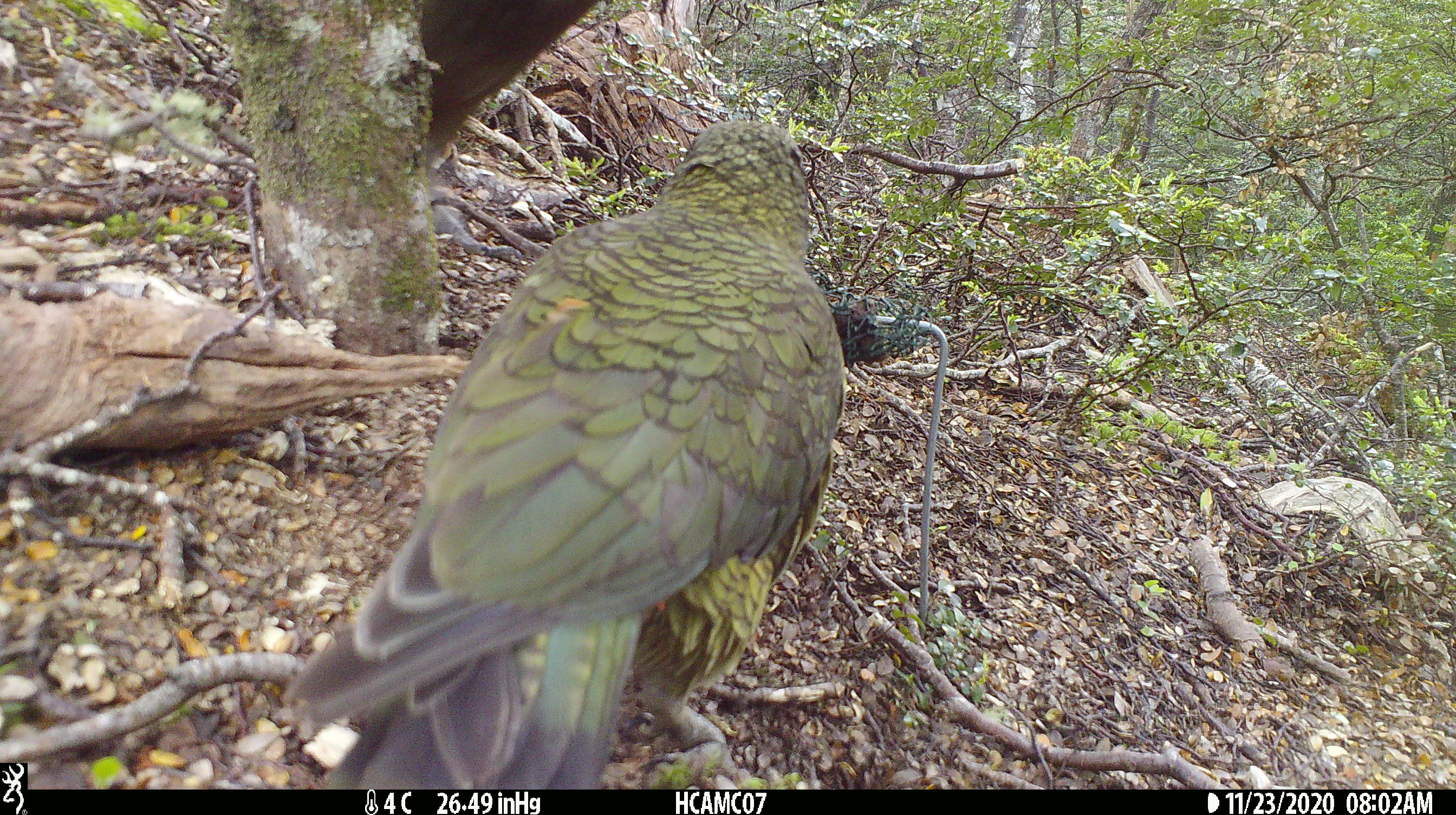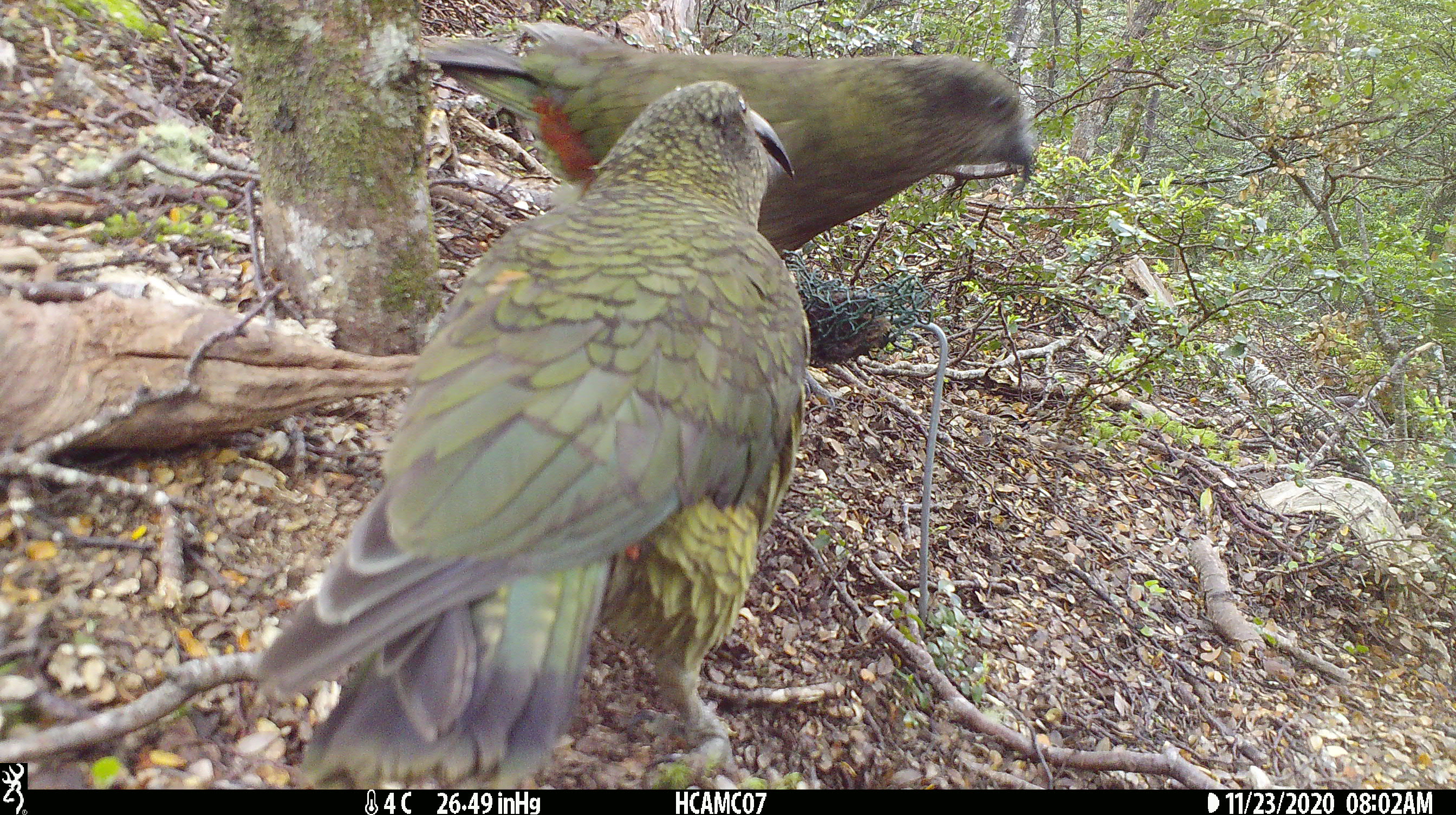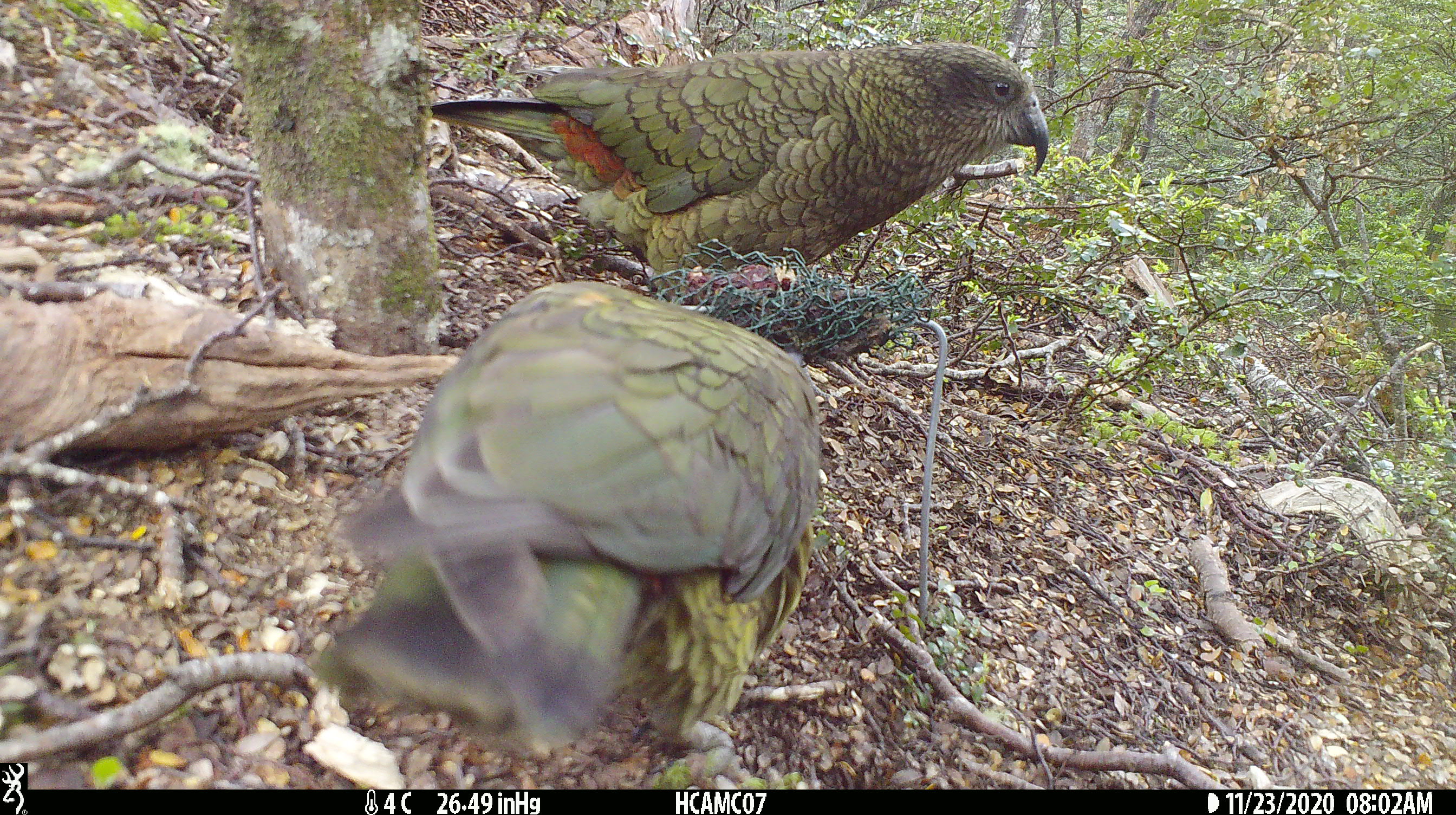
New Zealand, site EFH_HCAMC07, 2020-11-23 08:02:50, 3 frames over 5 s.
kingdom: Animalia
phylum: Chordata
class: Aves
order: Psittaciformes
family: Strigopidae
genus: Nestor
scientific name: Nestor notabilis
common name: kea